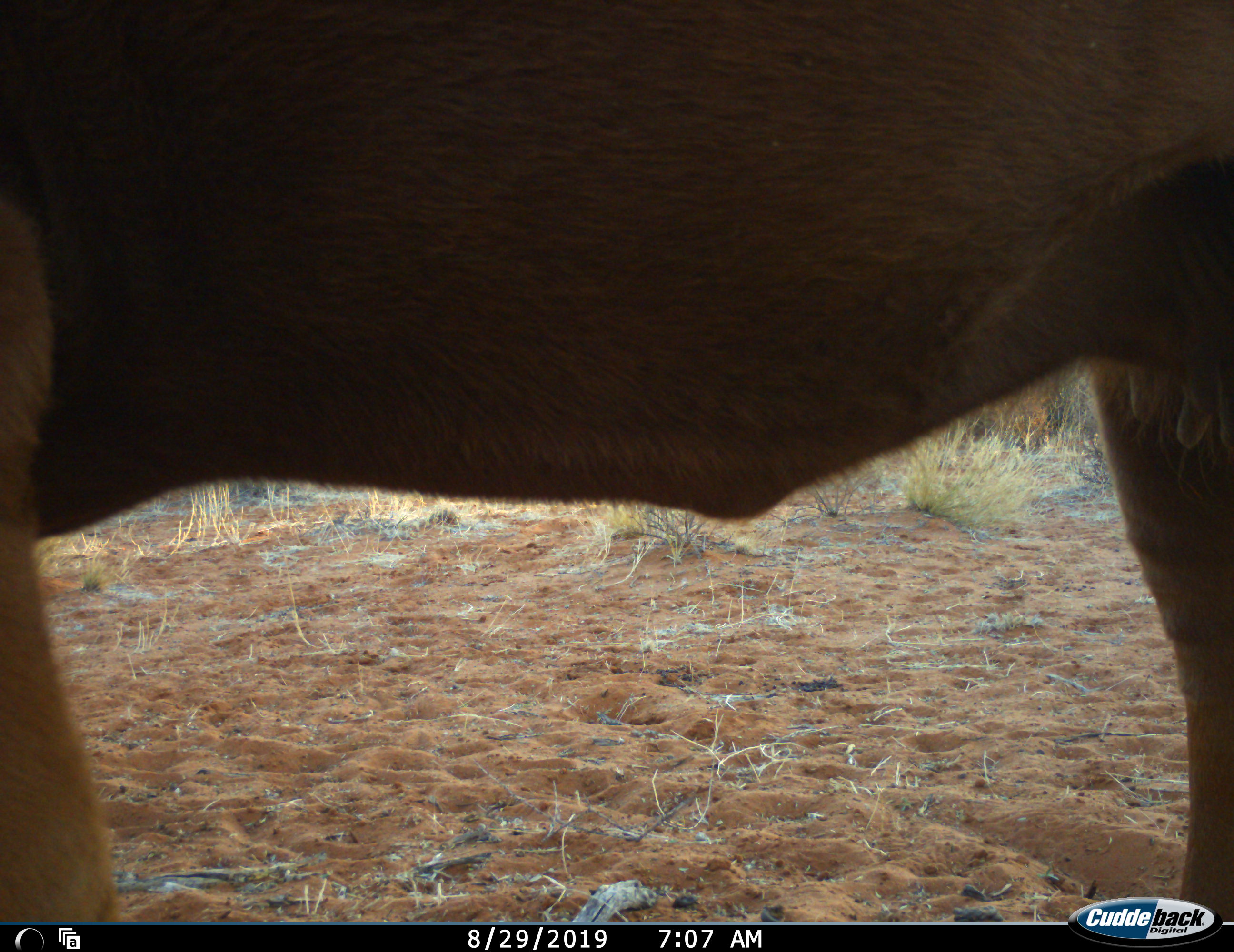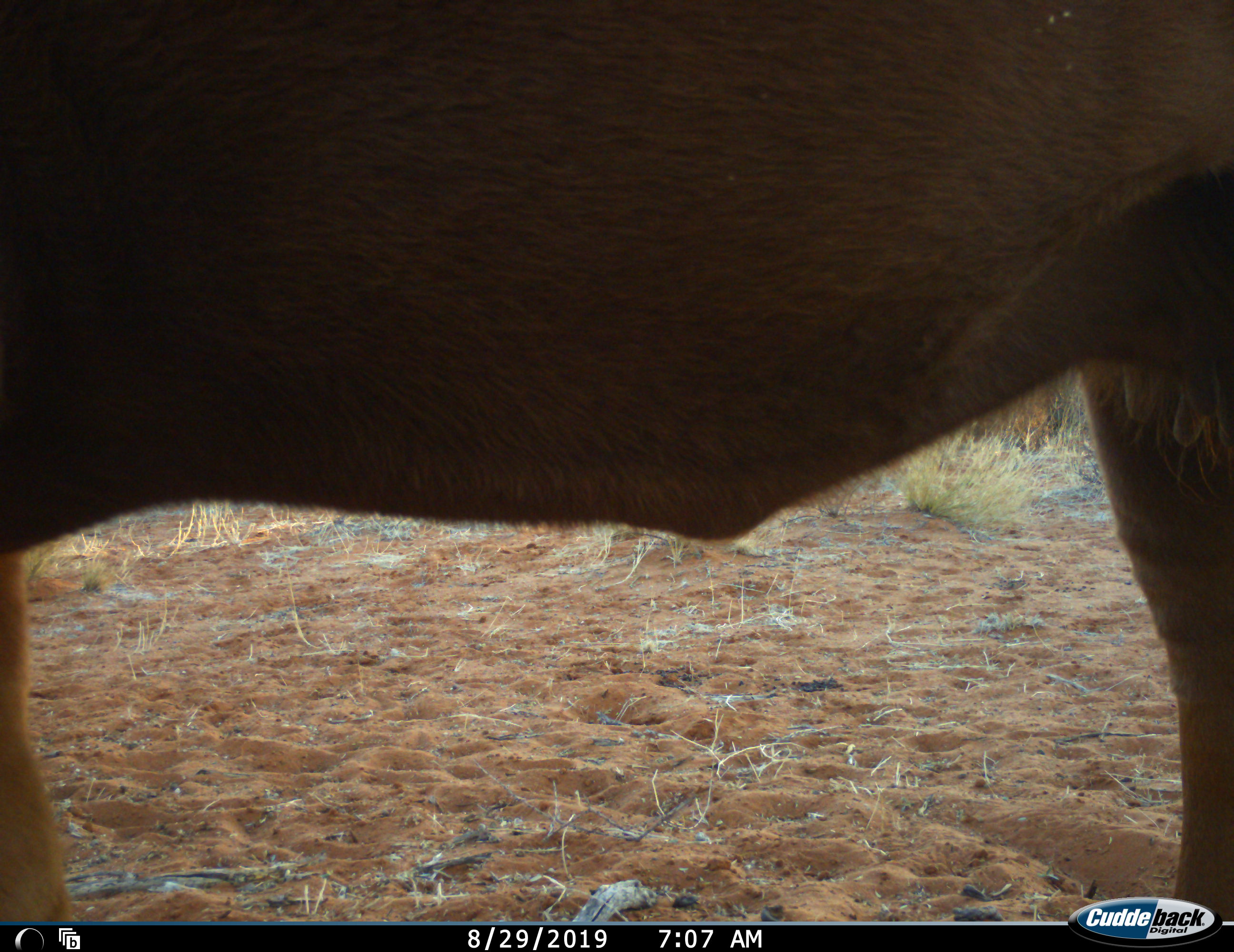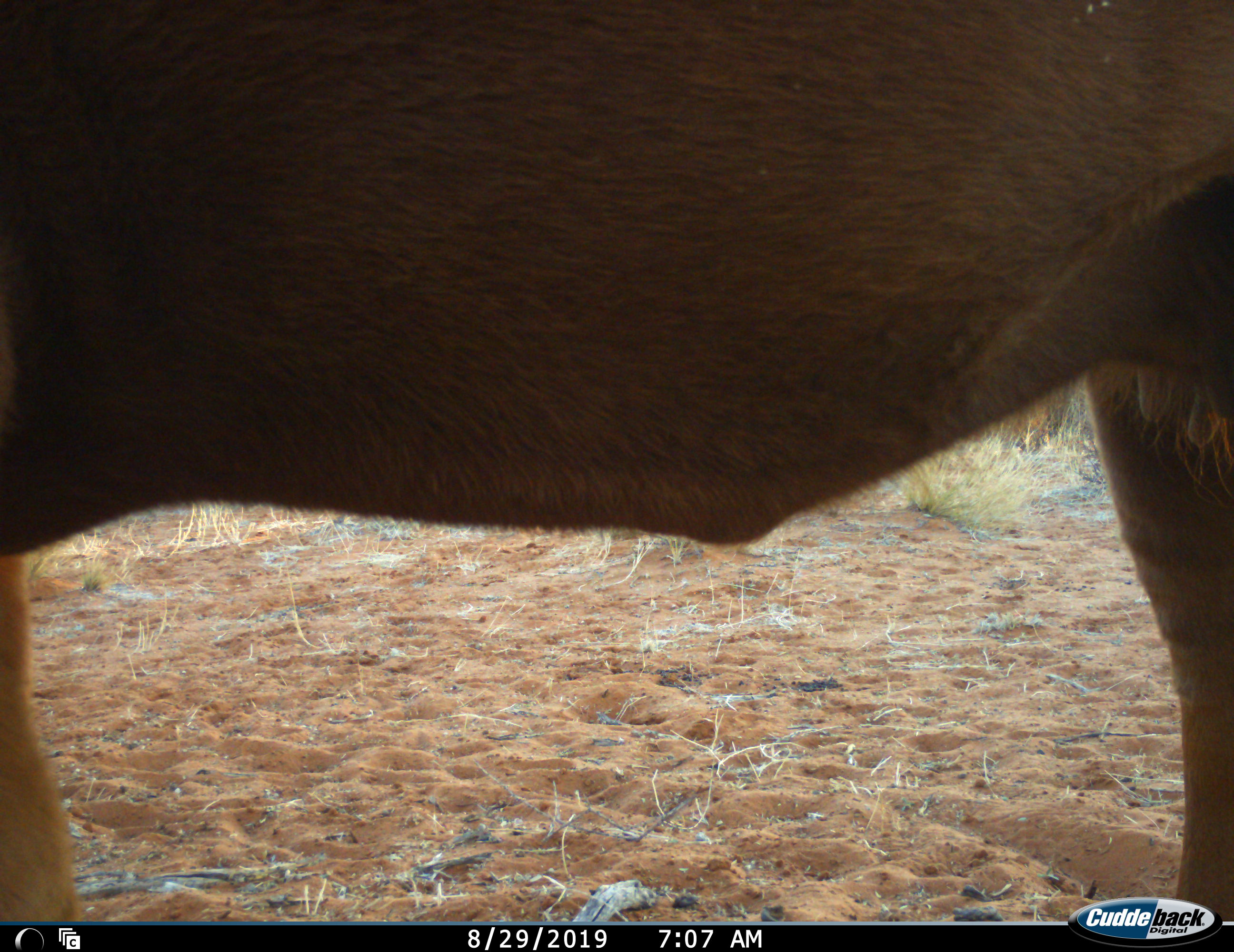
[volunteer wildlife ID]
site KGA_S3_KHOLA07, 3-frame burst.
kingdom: Animalia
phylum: Chordata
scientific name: Vertebrata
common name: domestic animal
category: domesticanimal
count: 1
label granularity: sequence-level